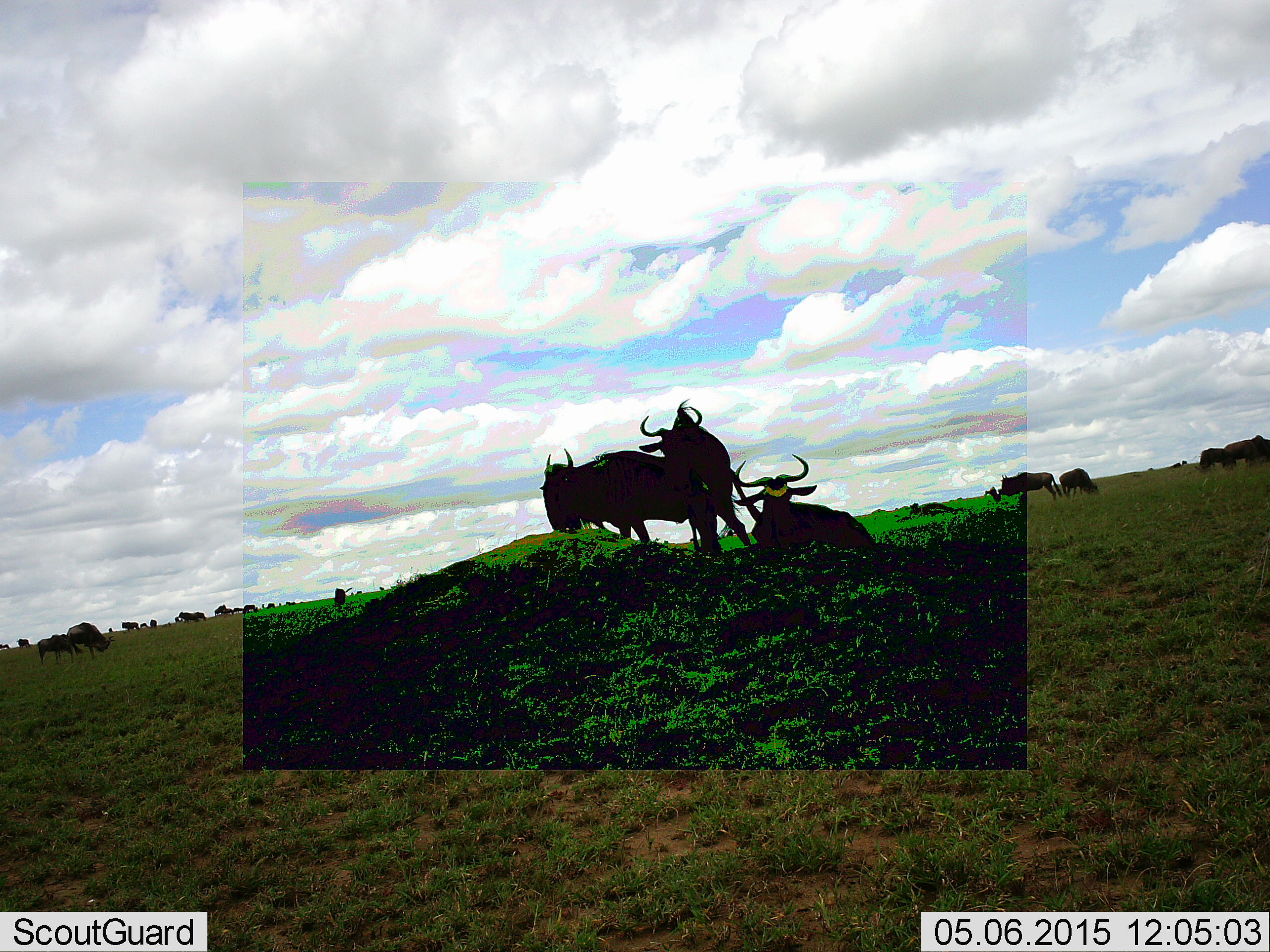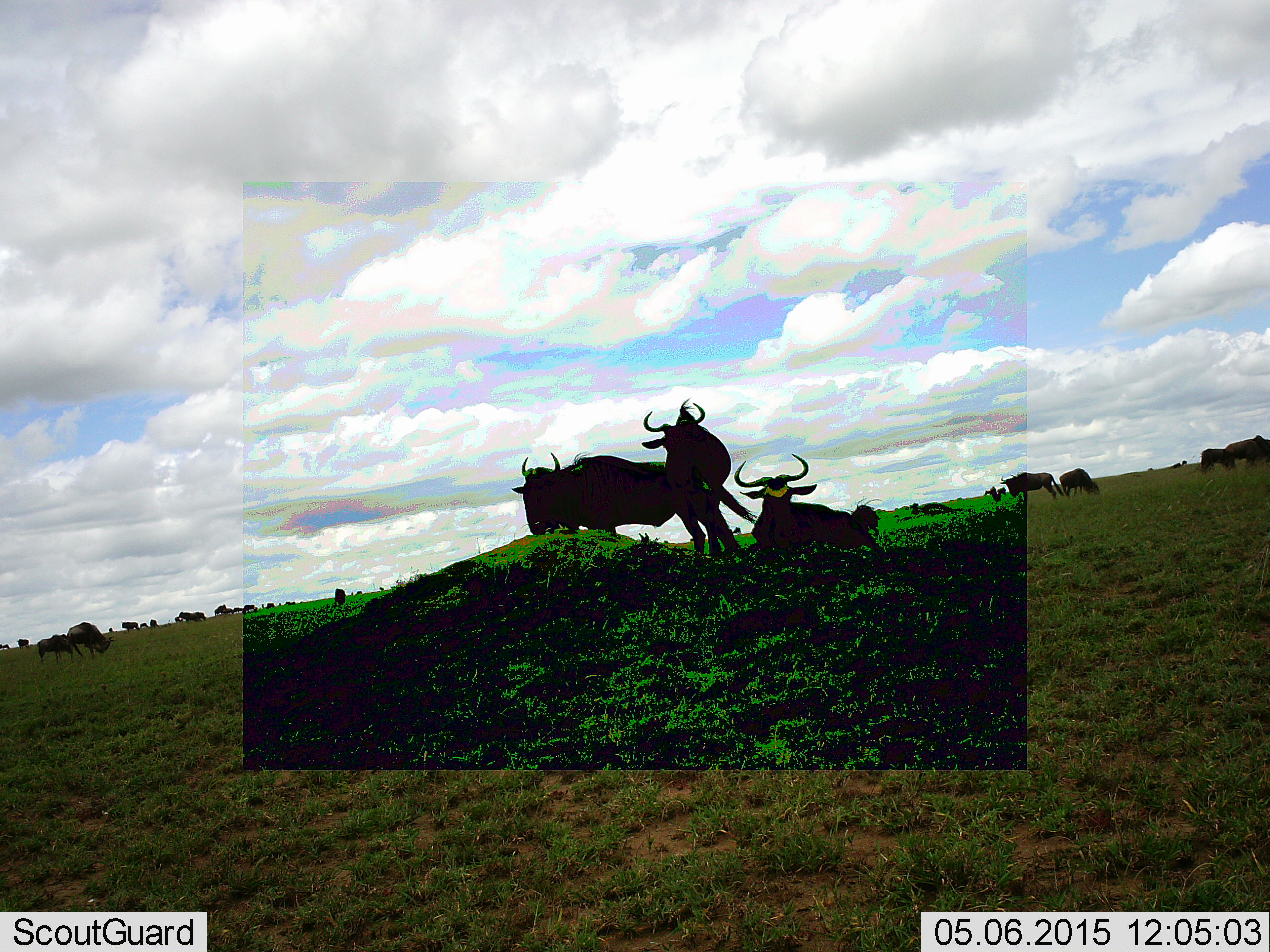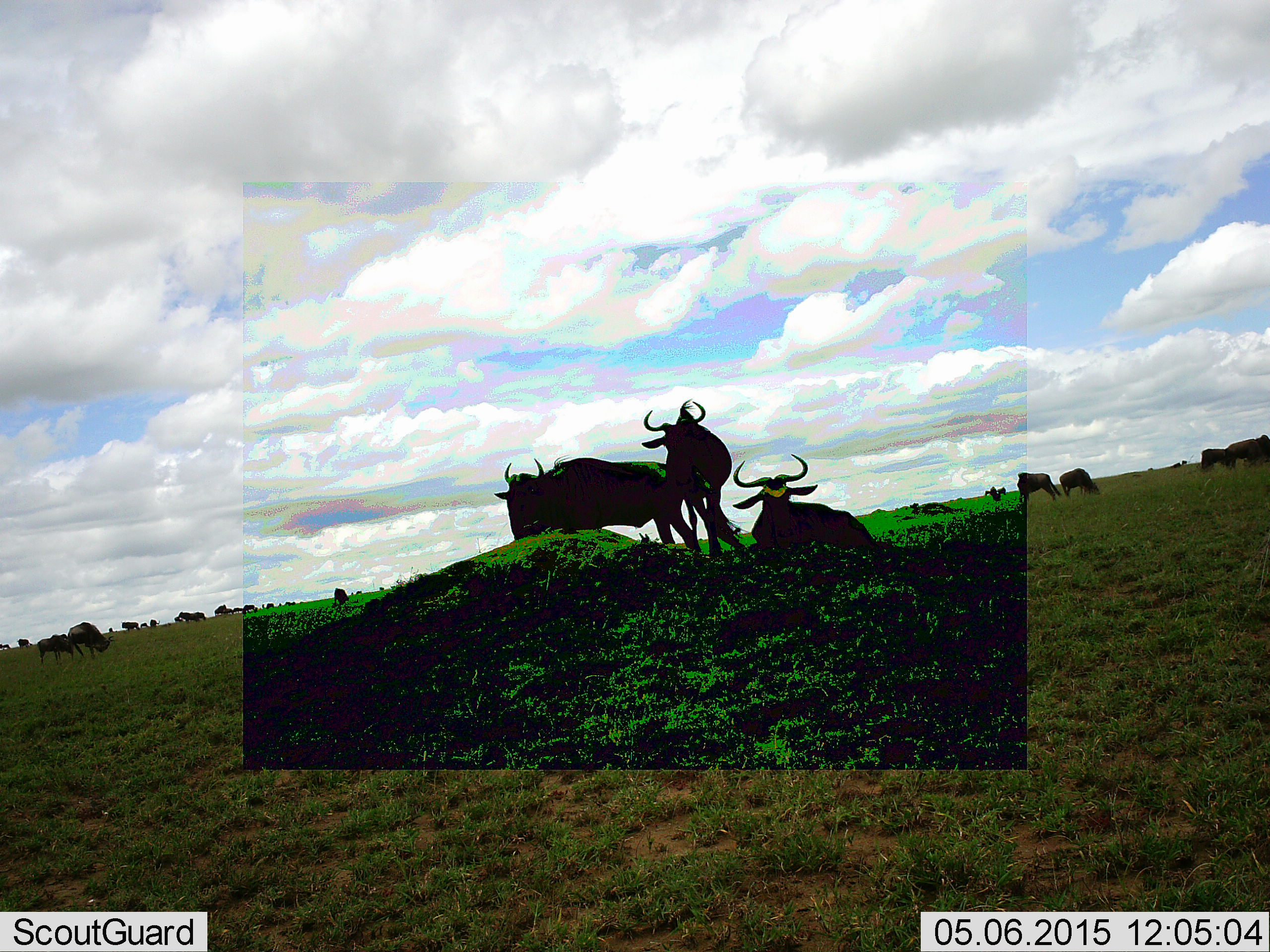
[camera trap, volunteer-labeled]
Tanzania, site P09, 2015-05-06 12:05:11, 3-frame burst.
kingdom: Animalia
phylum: Chordata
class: Mammalia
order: Artiodactyla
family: Bovidae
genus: Connochaetes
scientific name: Connochaetes taurinus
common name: blue wildebeest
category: wildebeest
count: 11-50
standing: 90%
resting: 80%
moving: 40%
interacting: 0%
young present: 10%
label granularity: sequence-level